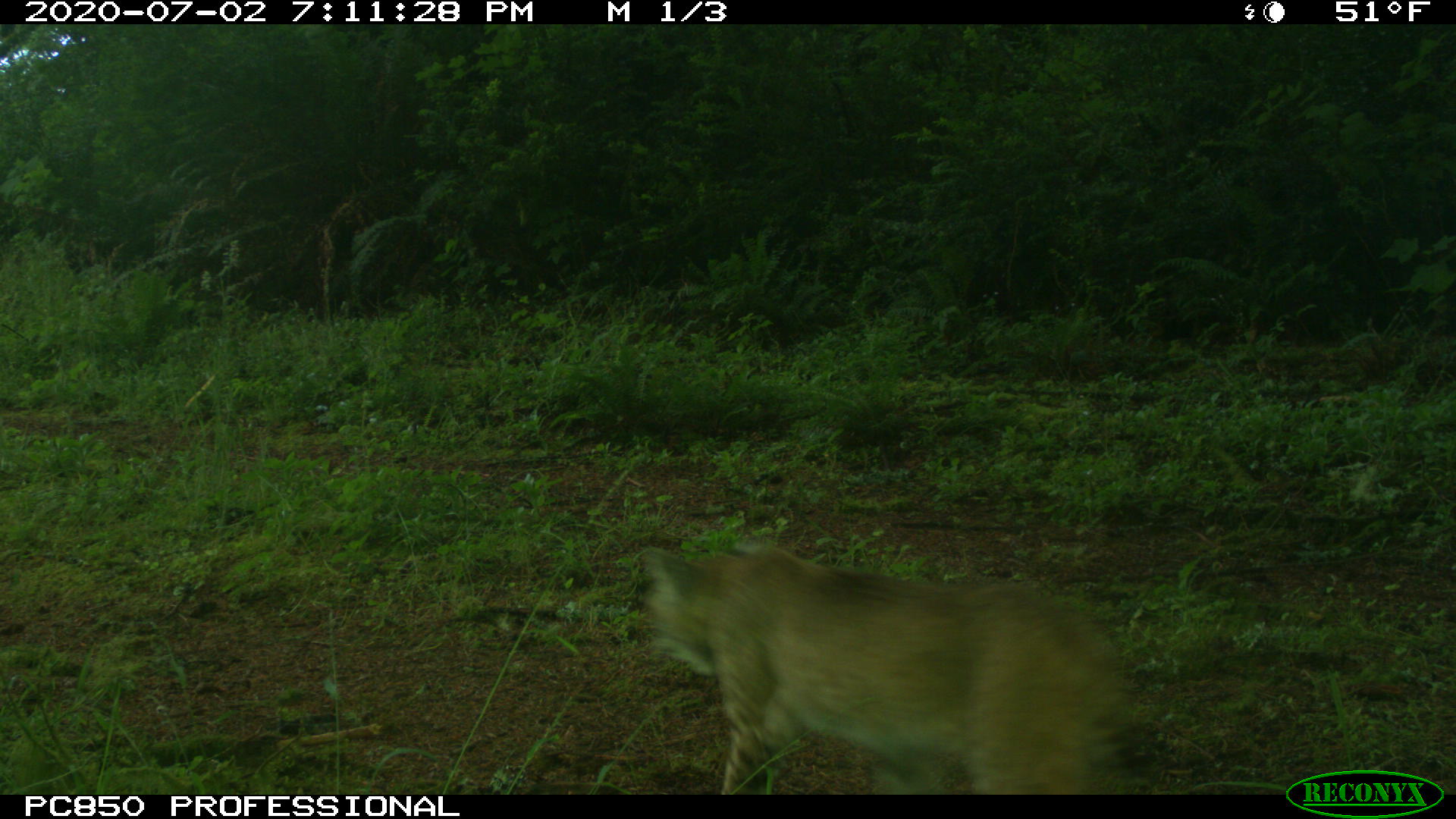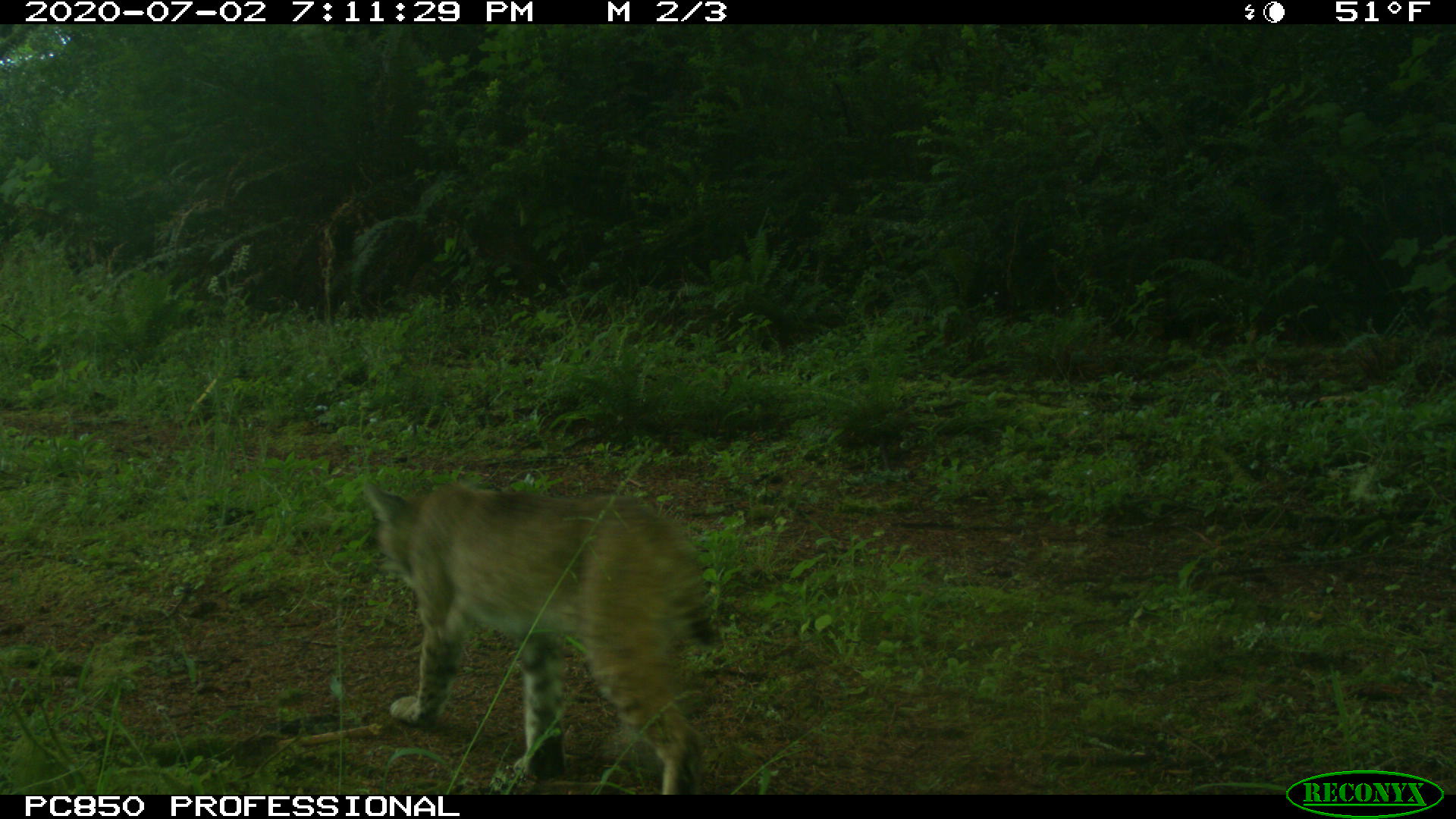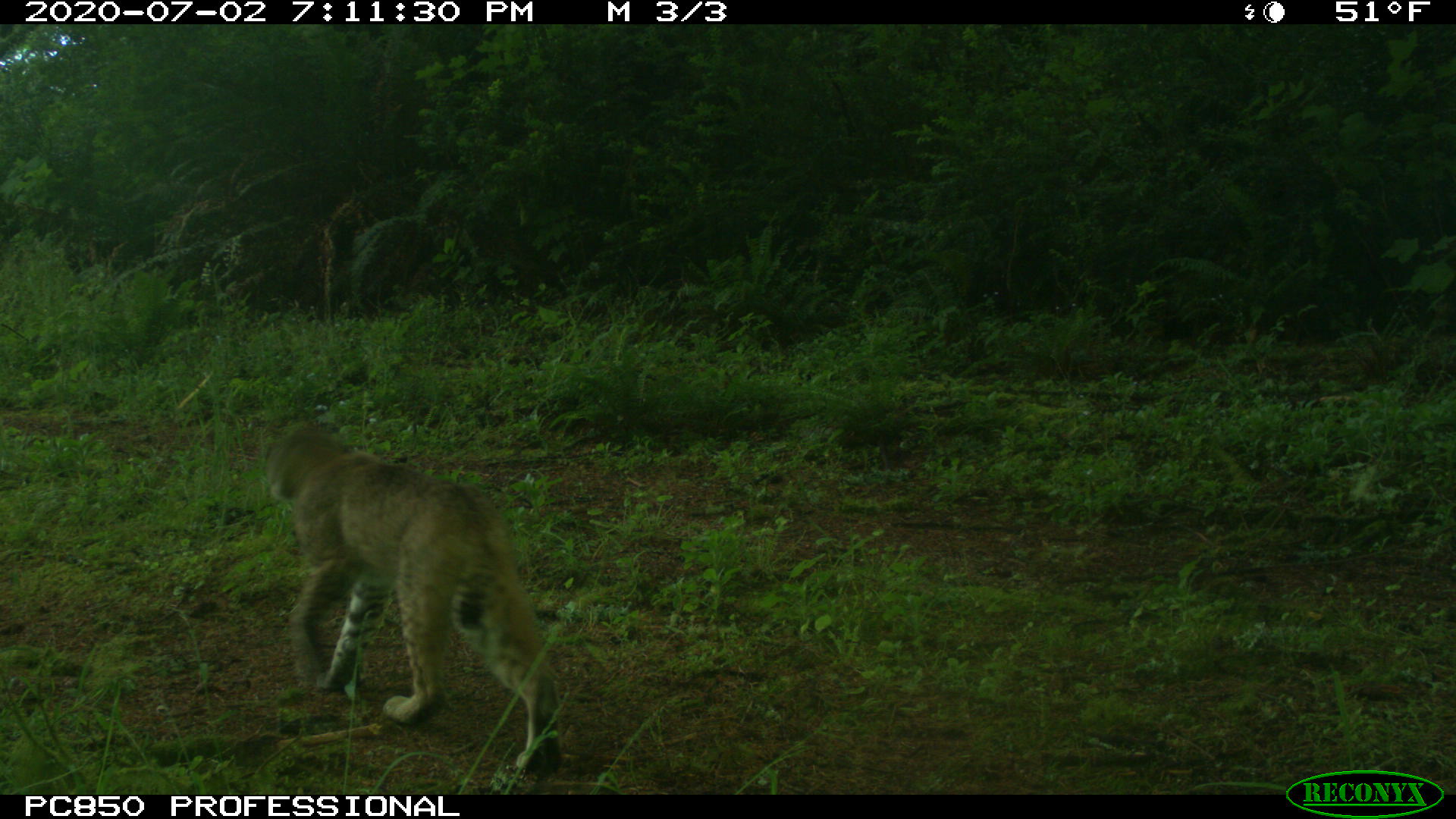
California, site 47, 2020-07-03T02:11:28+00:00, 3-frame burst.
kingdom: Animalia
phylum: Chordata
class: Mammalia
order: Carnivora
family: Felidae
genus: Lynx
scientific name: Lynx rufus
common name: bobcat